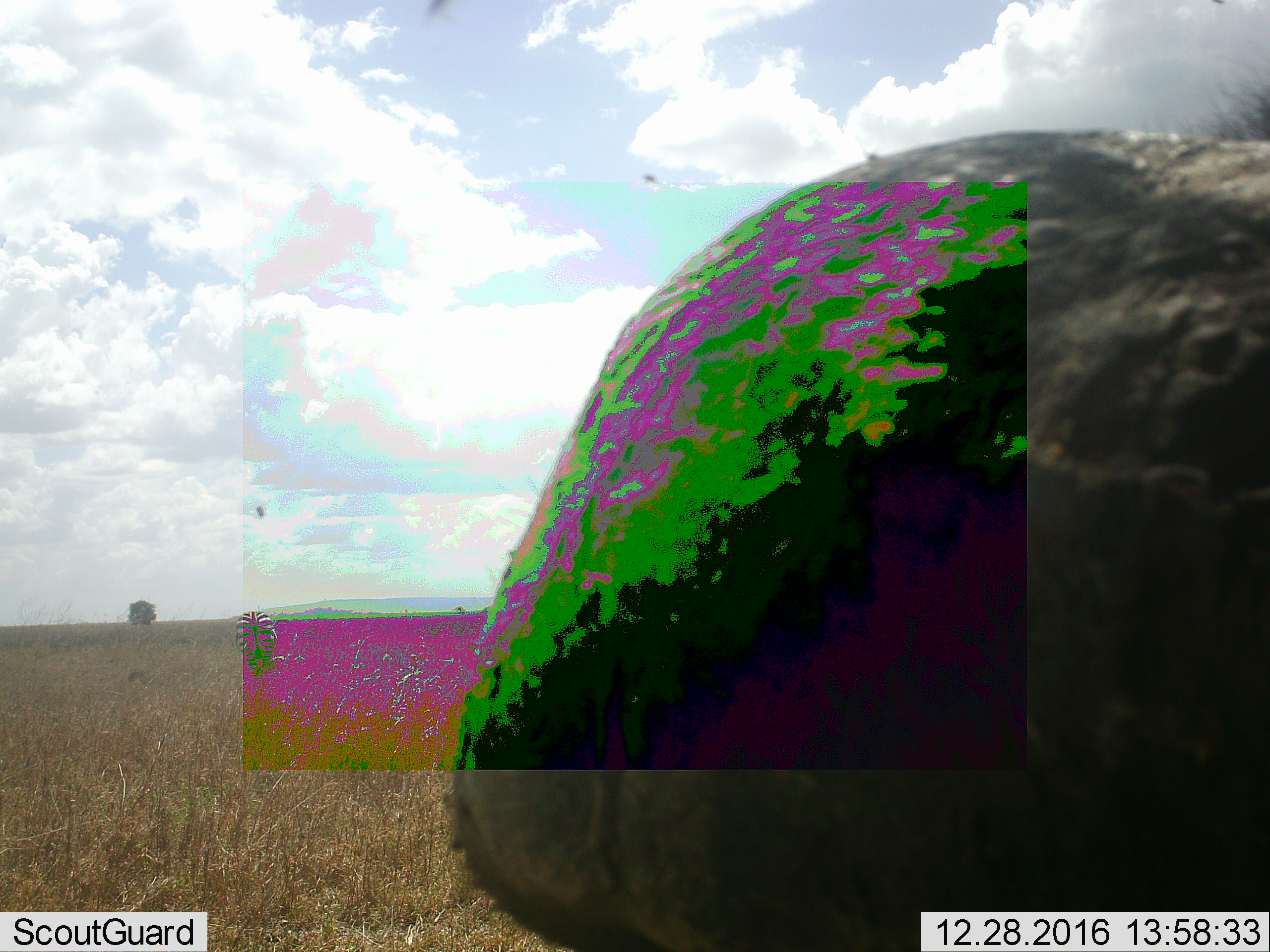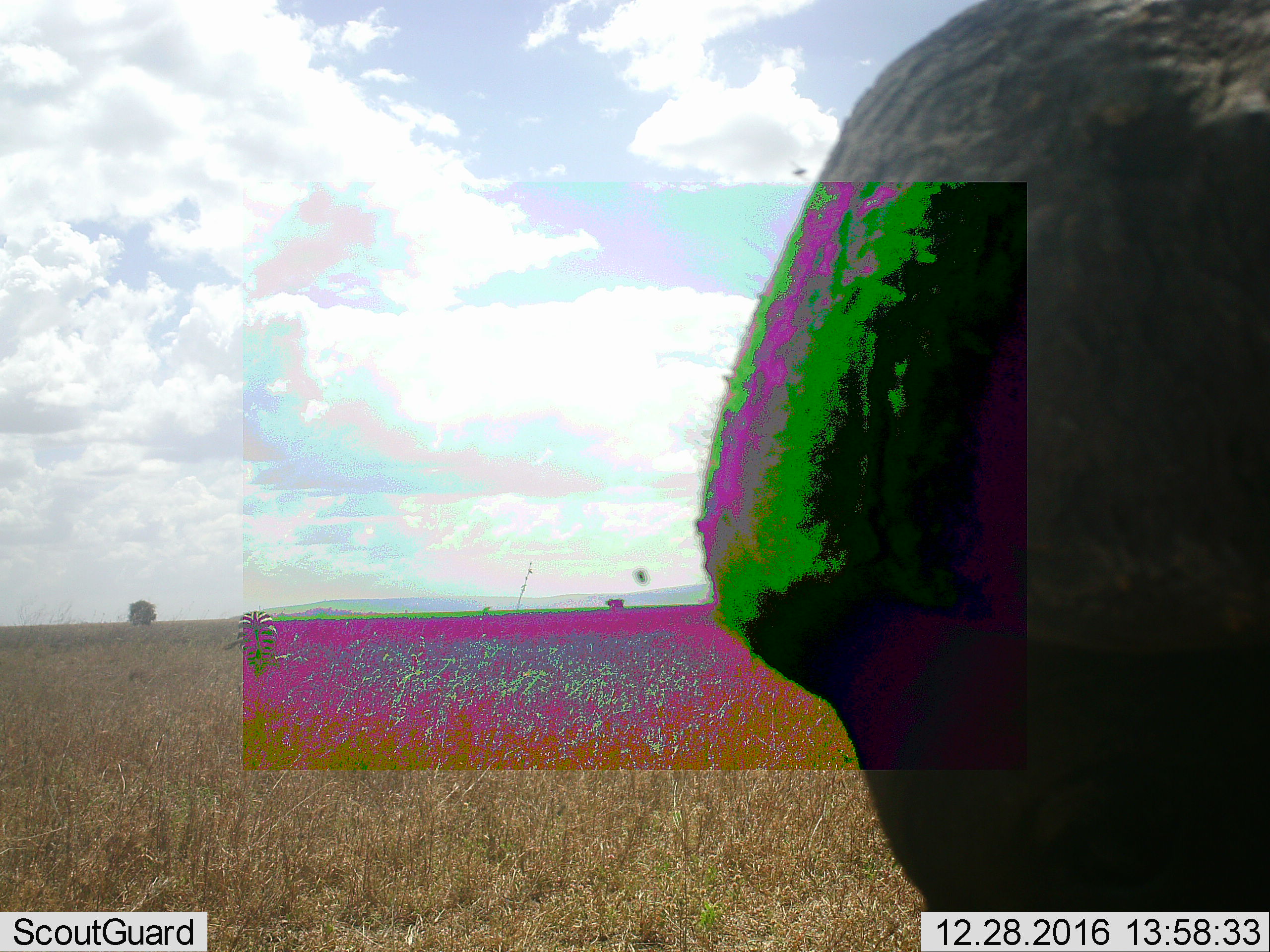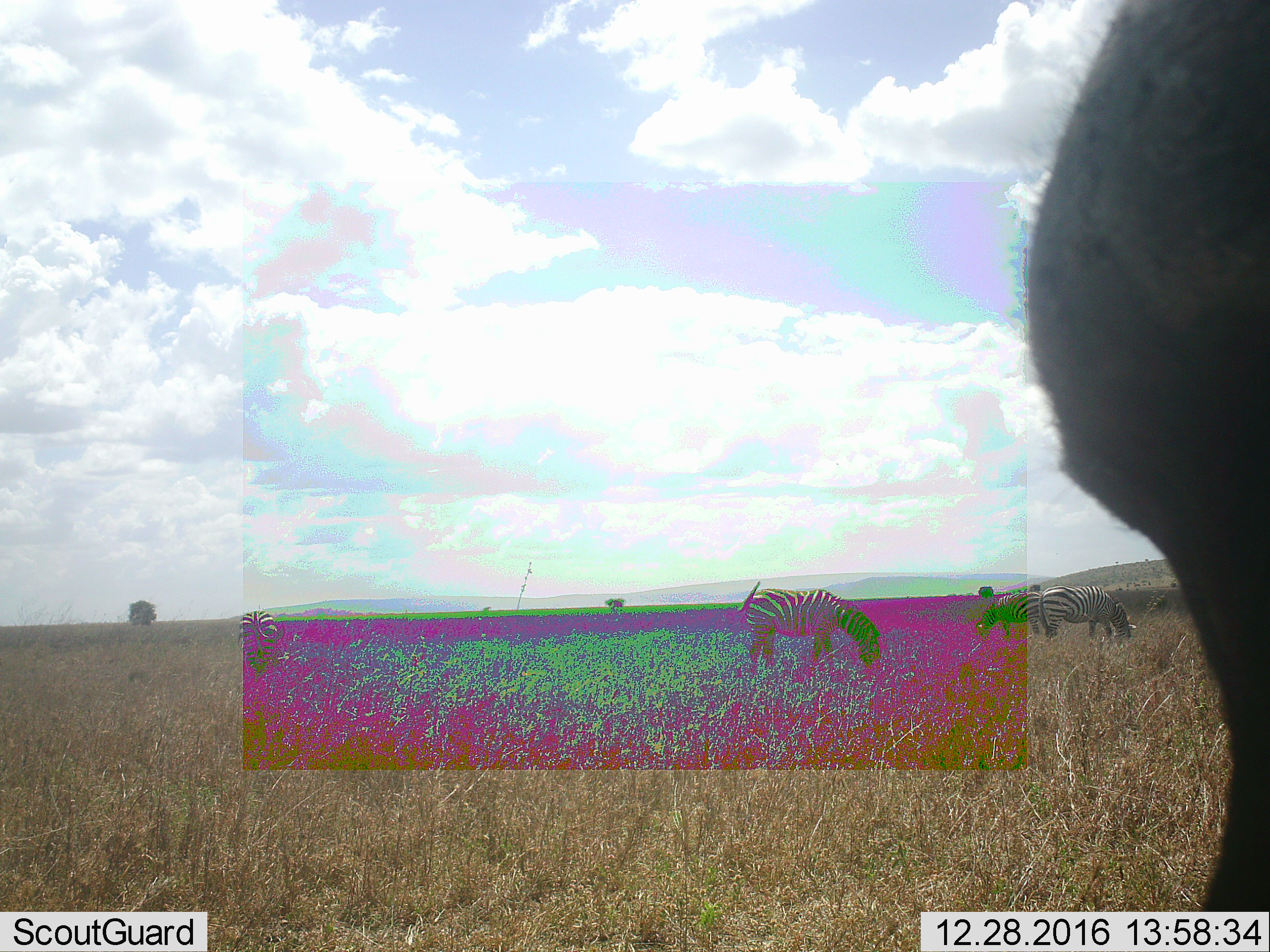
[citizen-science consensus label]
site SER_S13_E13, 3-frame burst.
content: unidentified animal